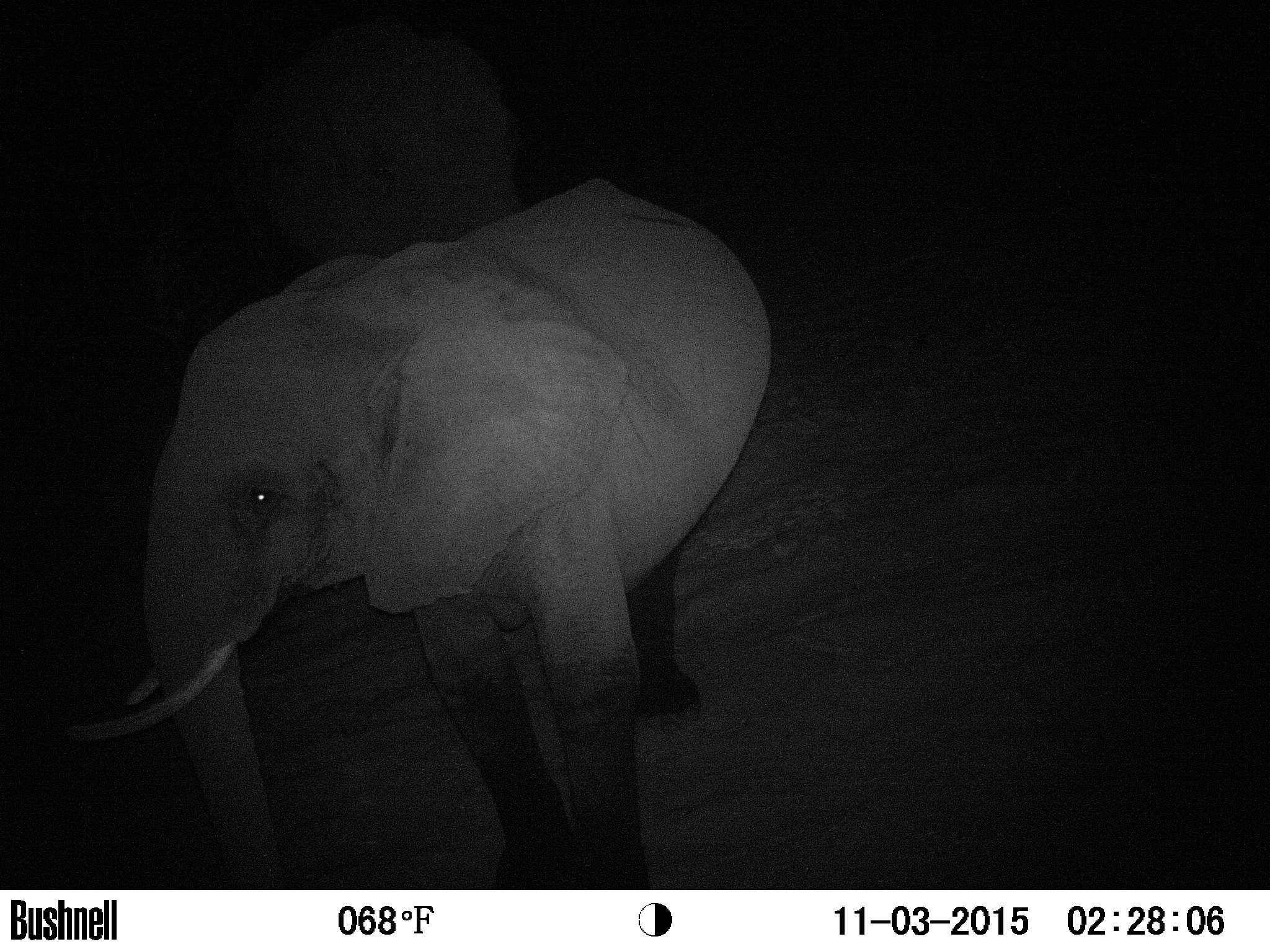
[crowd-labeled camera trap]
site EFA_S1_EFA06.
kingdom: Animalia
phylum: Chordata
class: Mammalia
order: Proboscidea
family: Elephantidae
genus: Loxodonta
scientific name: Loxodonta africana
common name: african bush elephant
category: elephant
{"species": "elephant (african bush elephant) (Loxodonta africana)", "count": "1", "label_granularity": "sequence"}